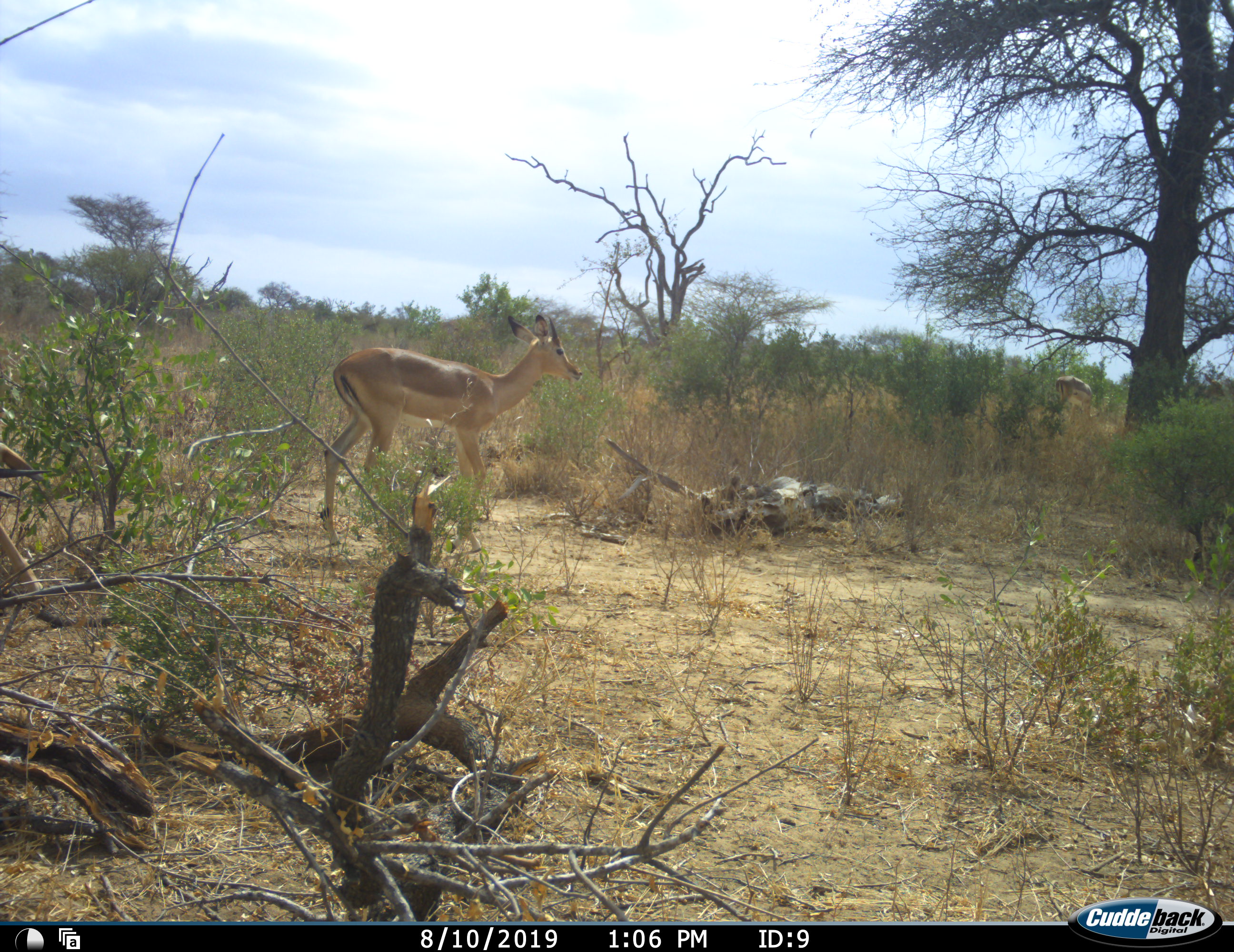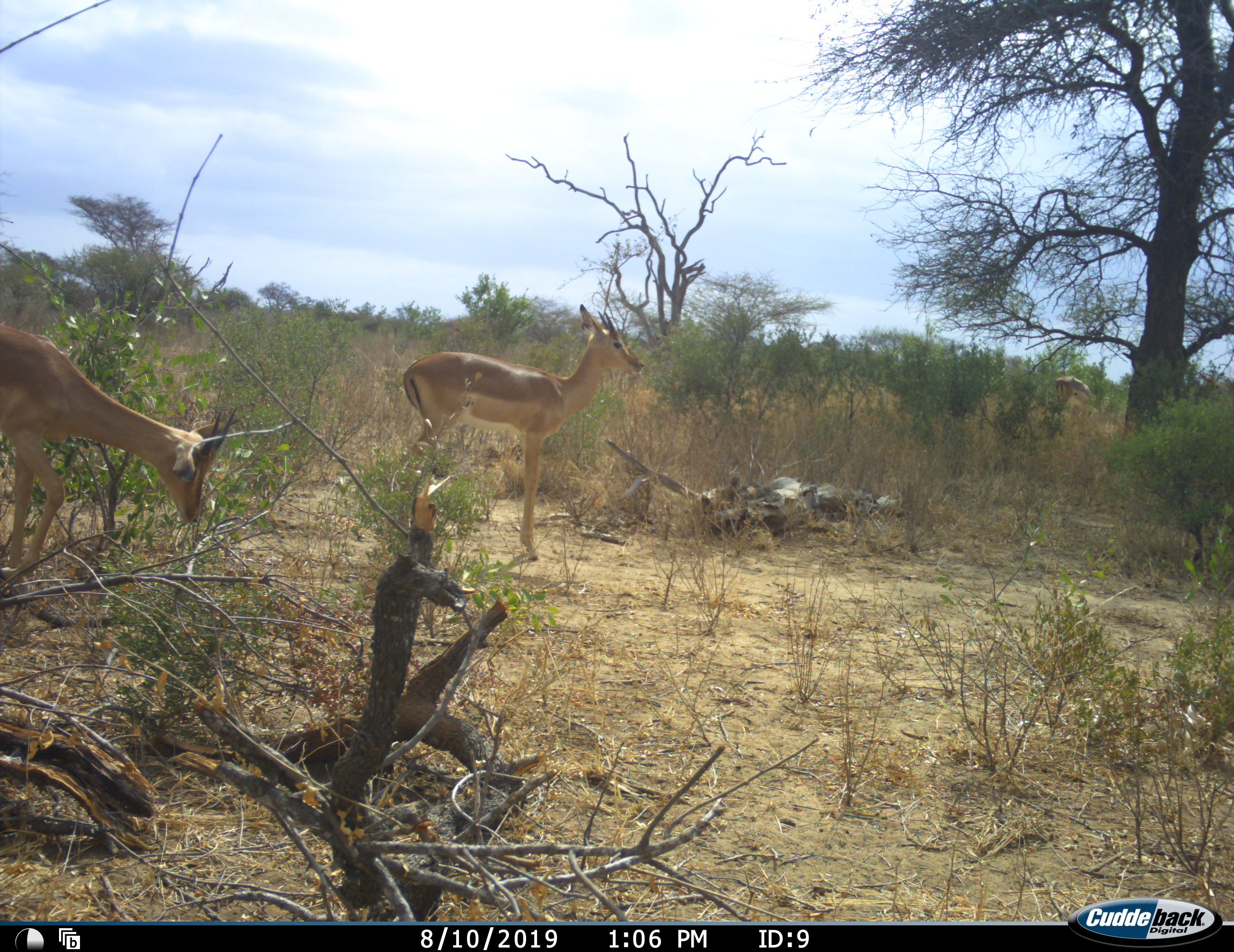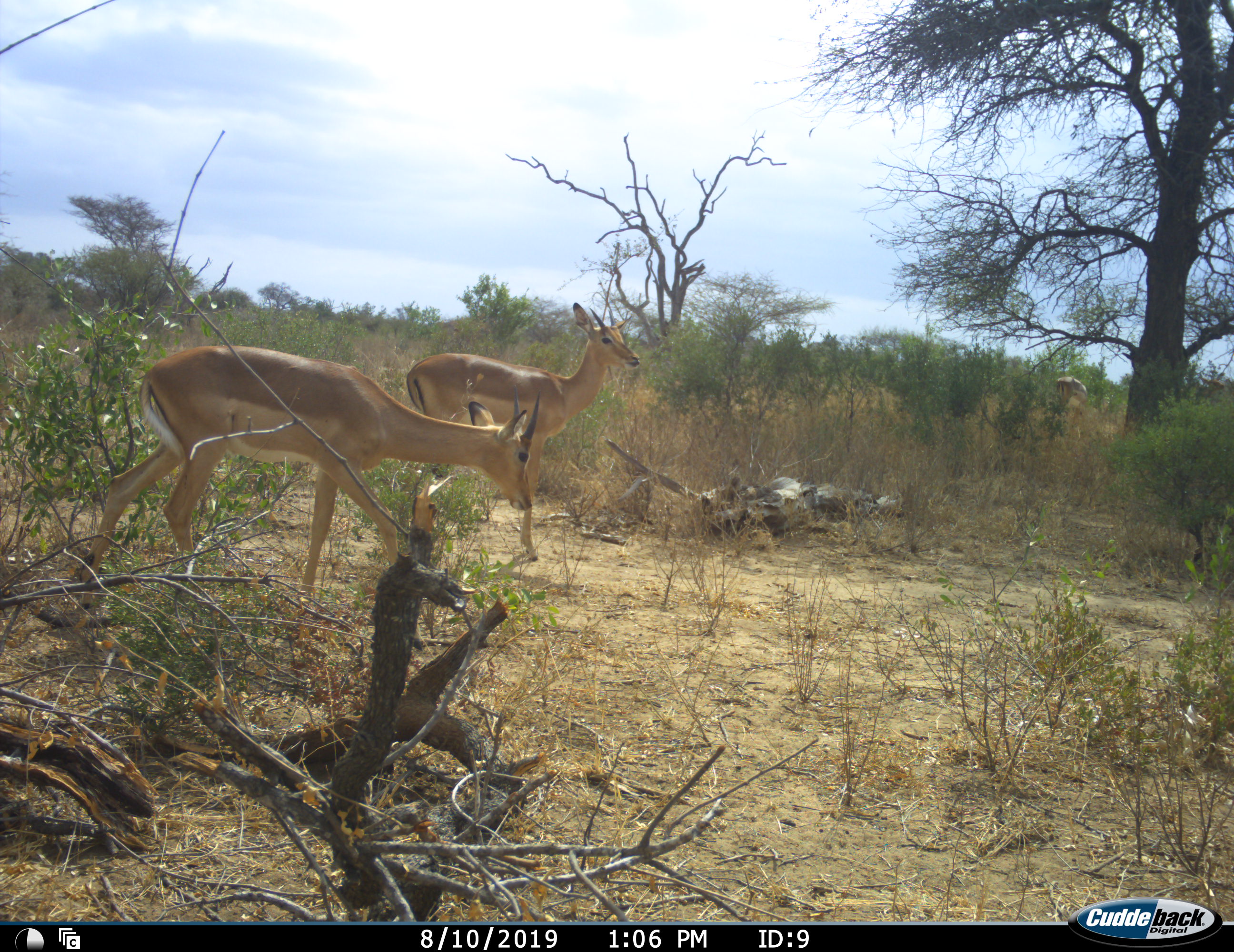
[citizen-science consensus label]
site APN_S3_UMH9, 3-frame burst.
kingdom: Animalia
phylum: Chordata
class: Mammalia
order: Artiodactyla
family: Bovidae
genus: Aepyceros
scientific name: Aepyceros melampus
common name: impala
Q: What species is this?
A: Impala (Aepyceros melampus).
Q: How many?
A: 2.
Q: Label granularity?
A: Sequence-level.